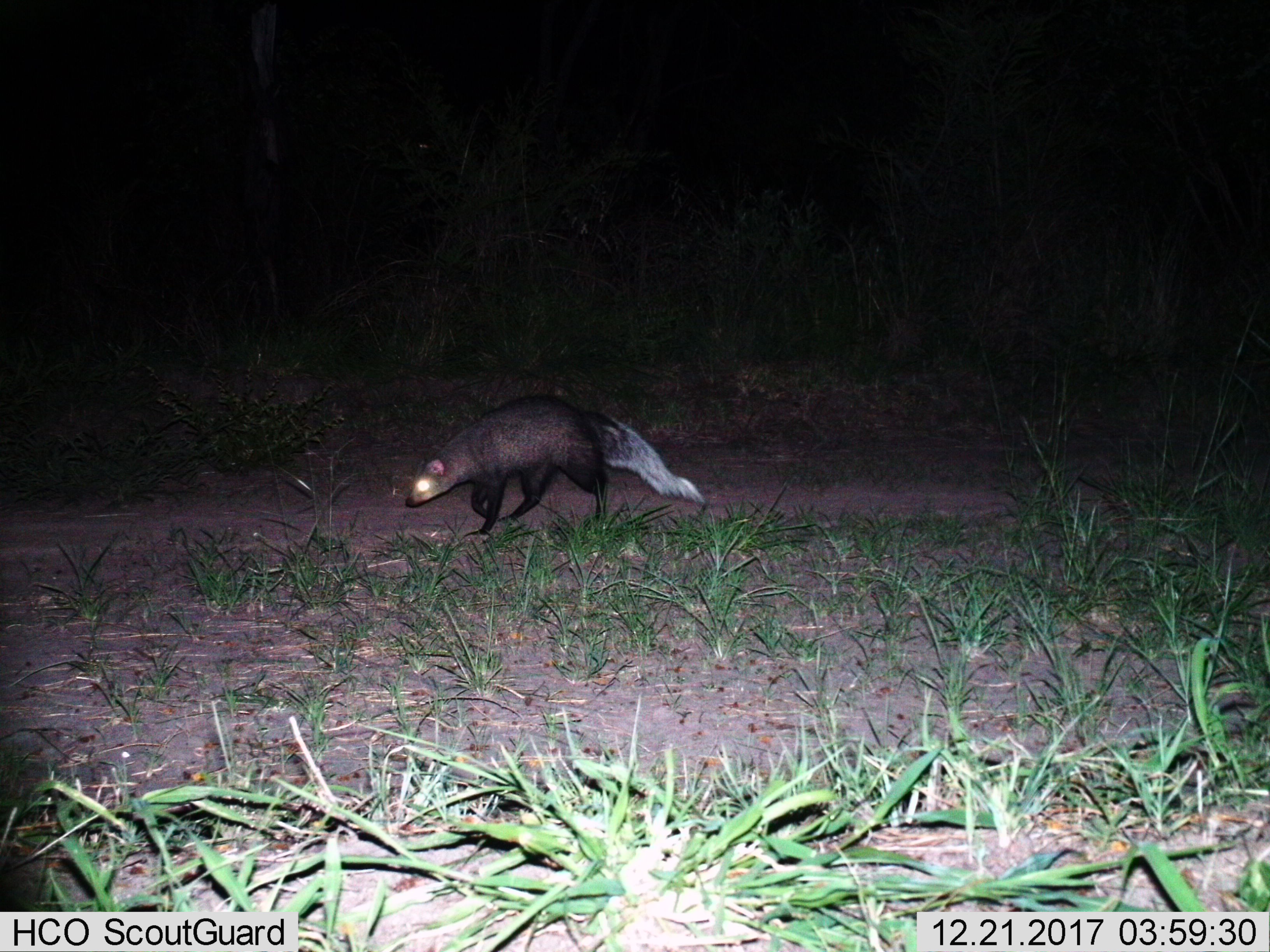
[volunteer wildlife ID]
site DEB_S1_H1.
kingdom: Animalia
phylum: Chordata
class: Mammalia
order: Carnivora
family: Herpestidae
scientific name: Herpestidae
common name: mongoose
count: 1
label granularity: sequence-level